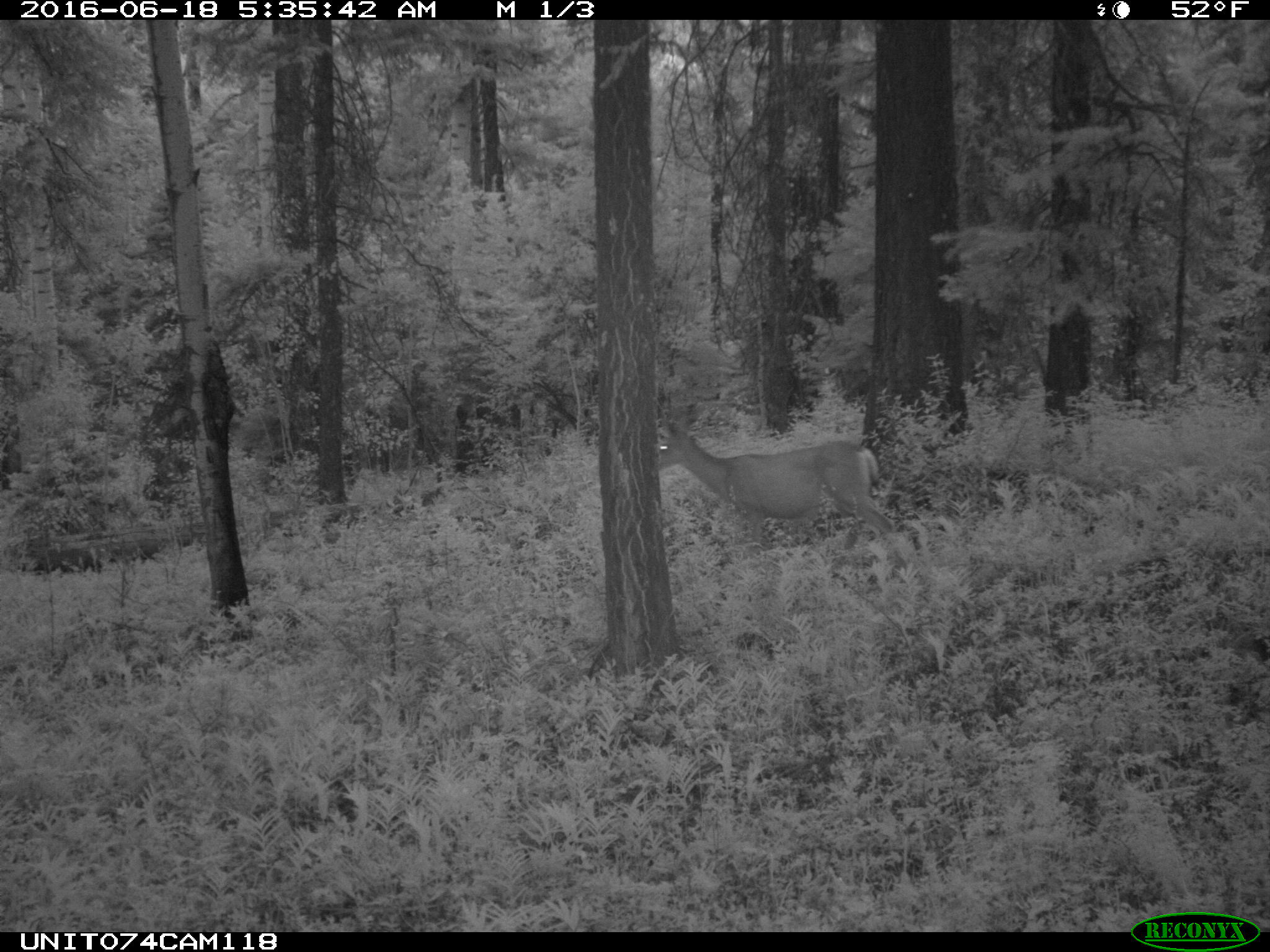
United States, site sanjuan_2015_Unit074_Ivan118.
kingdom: Animalia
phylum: Chordata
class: Mammalia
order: Artiodactyla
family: Cervidae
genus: Odocoileus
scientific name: Odocoileus hemionus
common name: mule deer